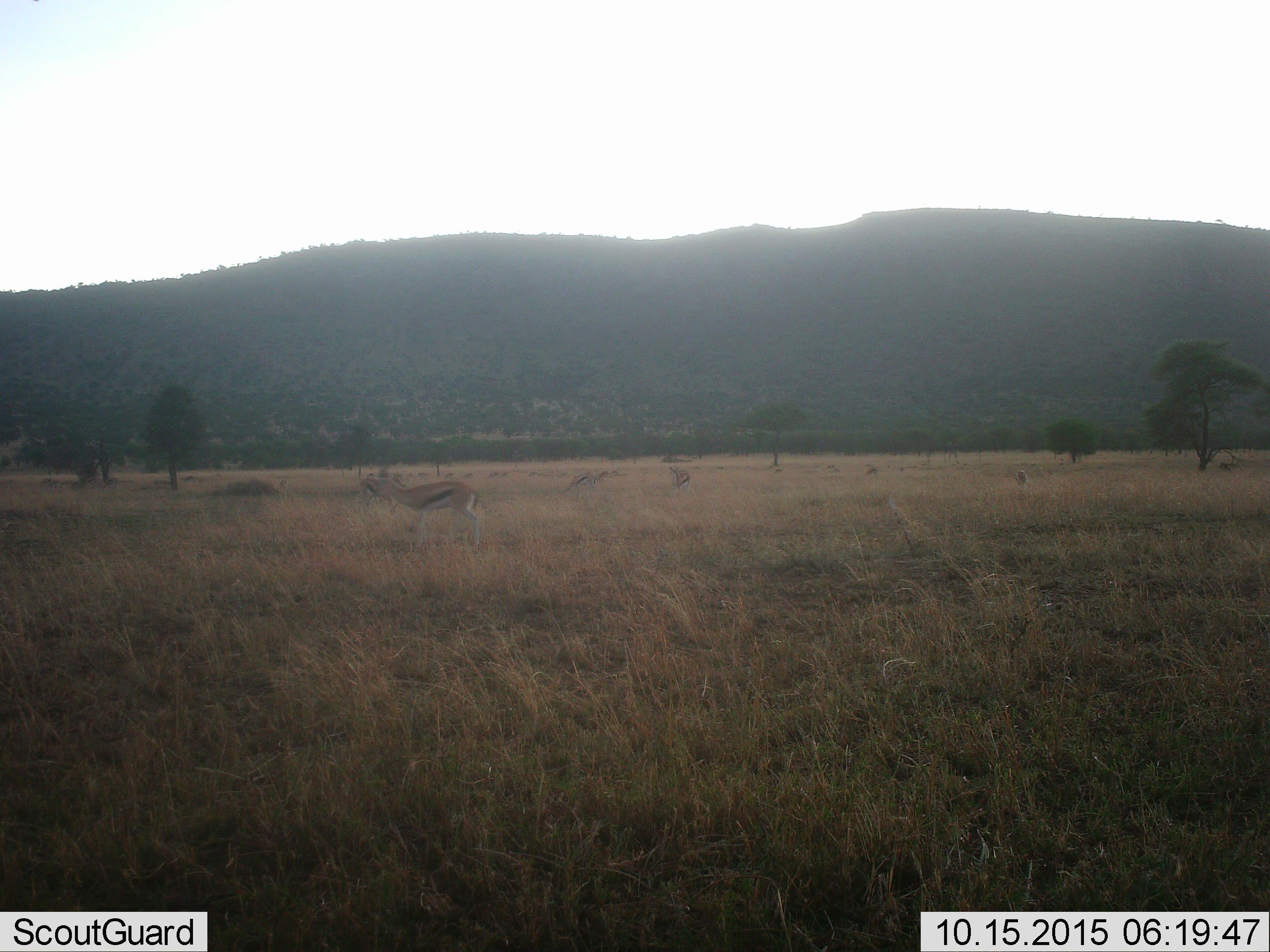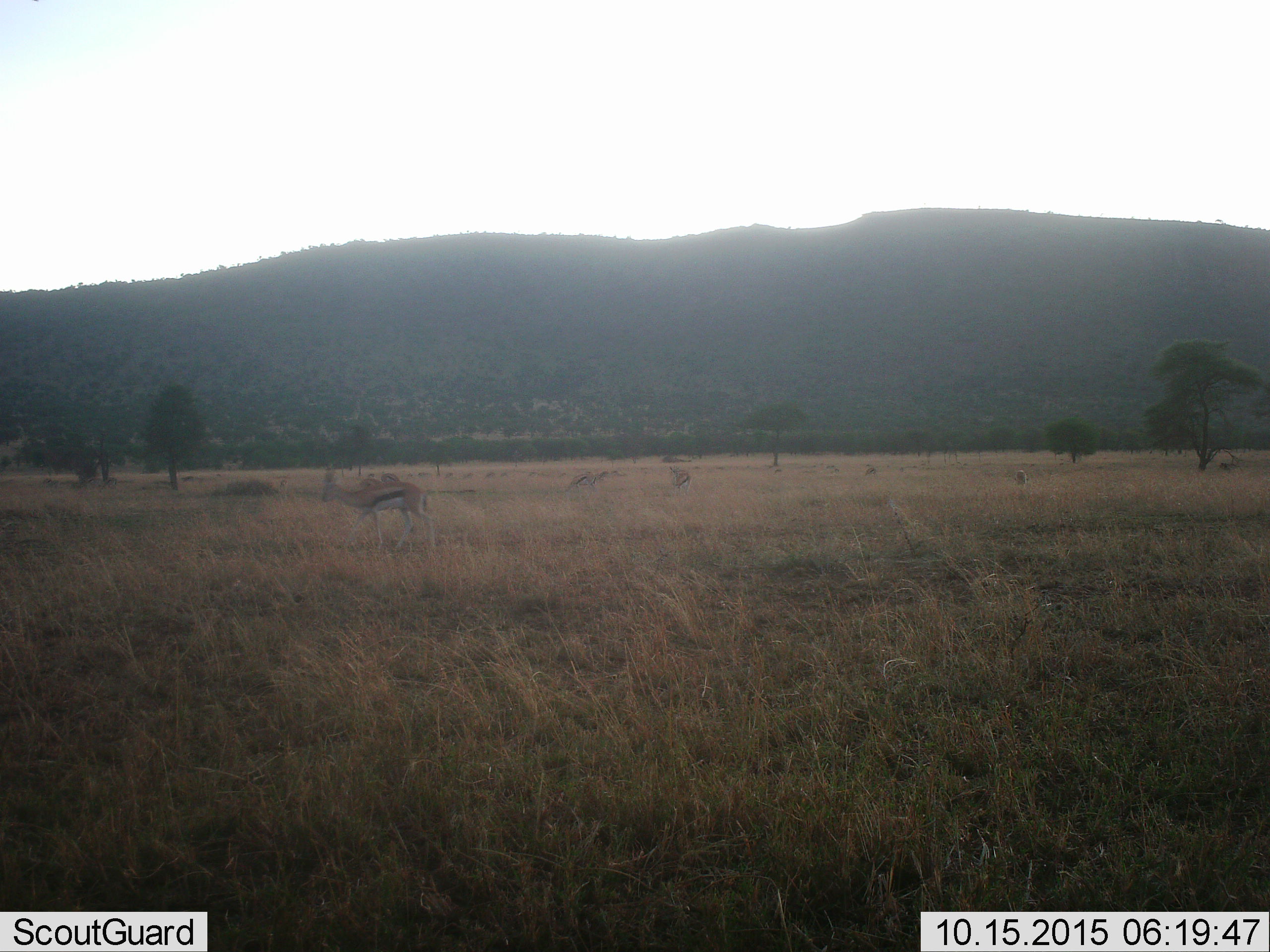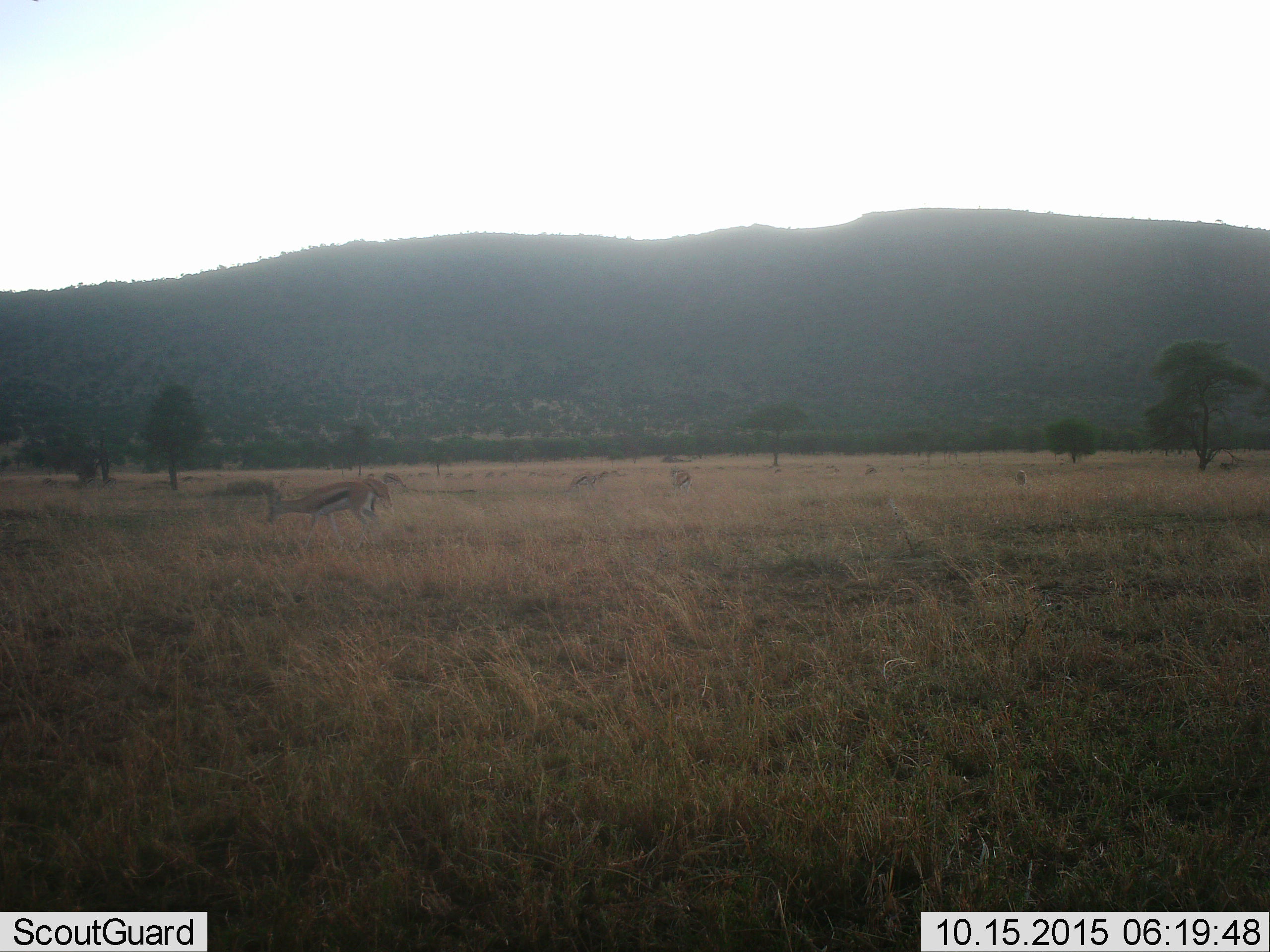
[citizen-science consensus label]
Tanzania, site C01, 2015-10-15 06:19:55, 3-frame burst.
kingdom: Animalia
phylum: Chordata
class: Mammalia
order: Artiodactyla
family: Bovidae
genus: Eudorcas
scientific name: Eudorcas thomsonii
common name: thomson's gazelle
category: gazellethomsons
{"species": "gazellethomsons (thomson's gazelle) (Eudorcas thomsonii)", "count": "7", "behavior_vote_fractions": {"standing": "67%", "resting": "8%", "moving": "83%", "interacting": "8%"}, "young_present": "8%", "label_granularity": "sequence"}